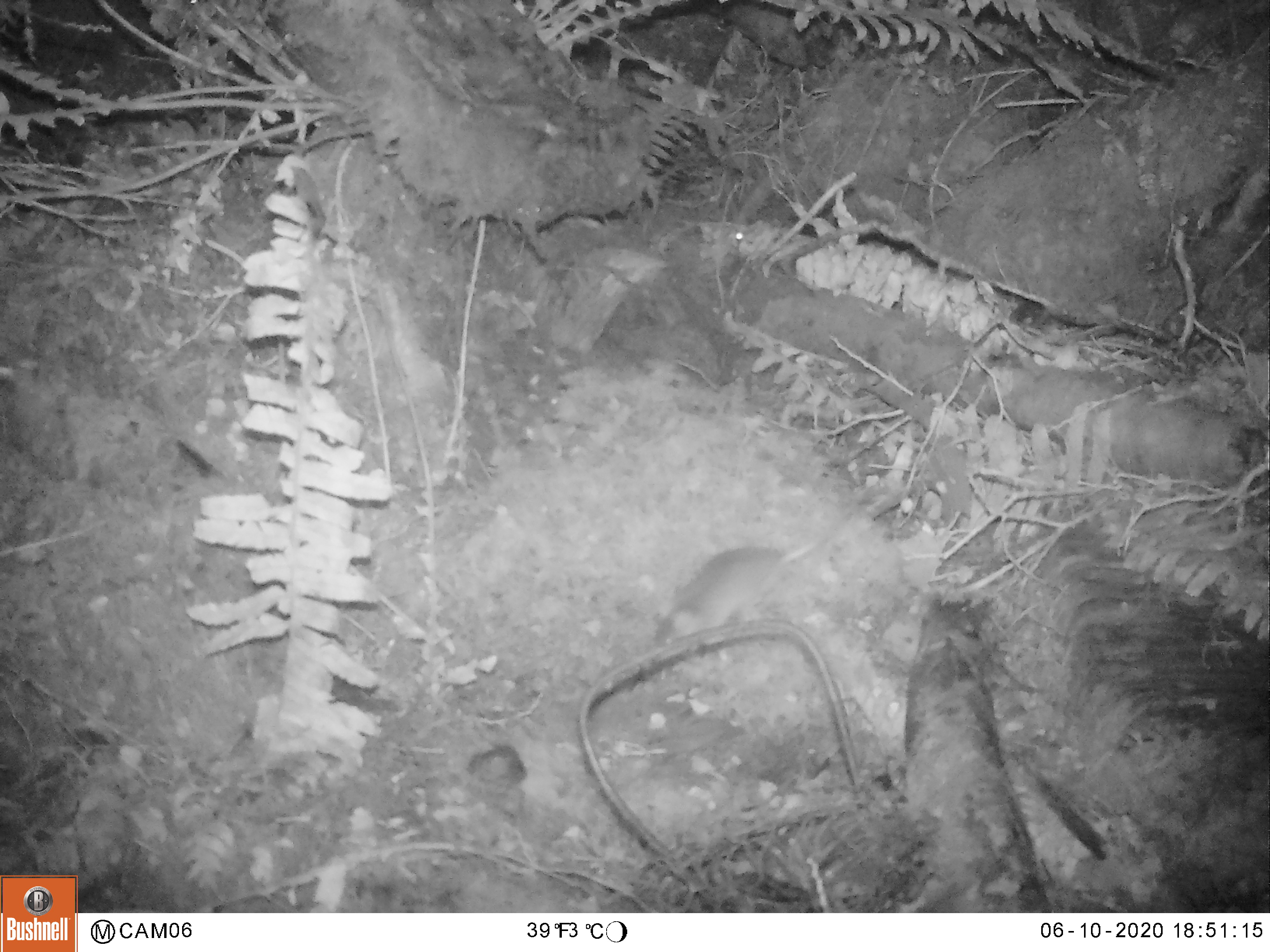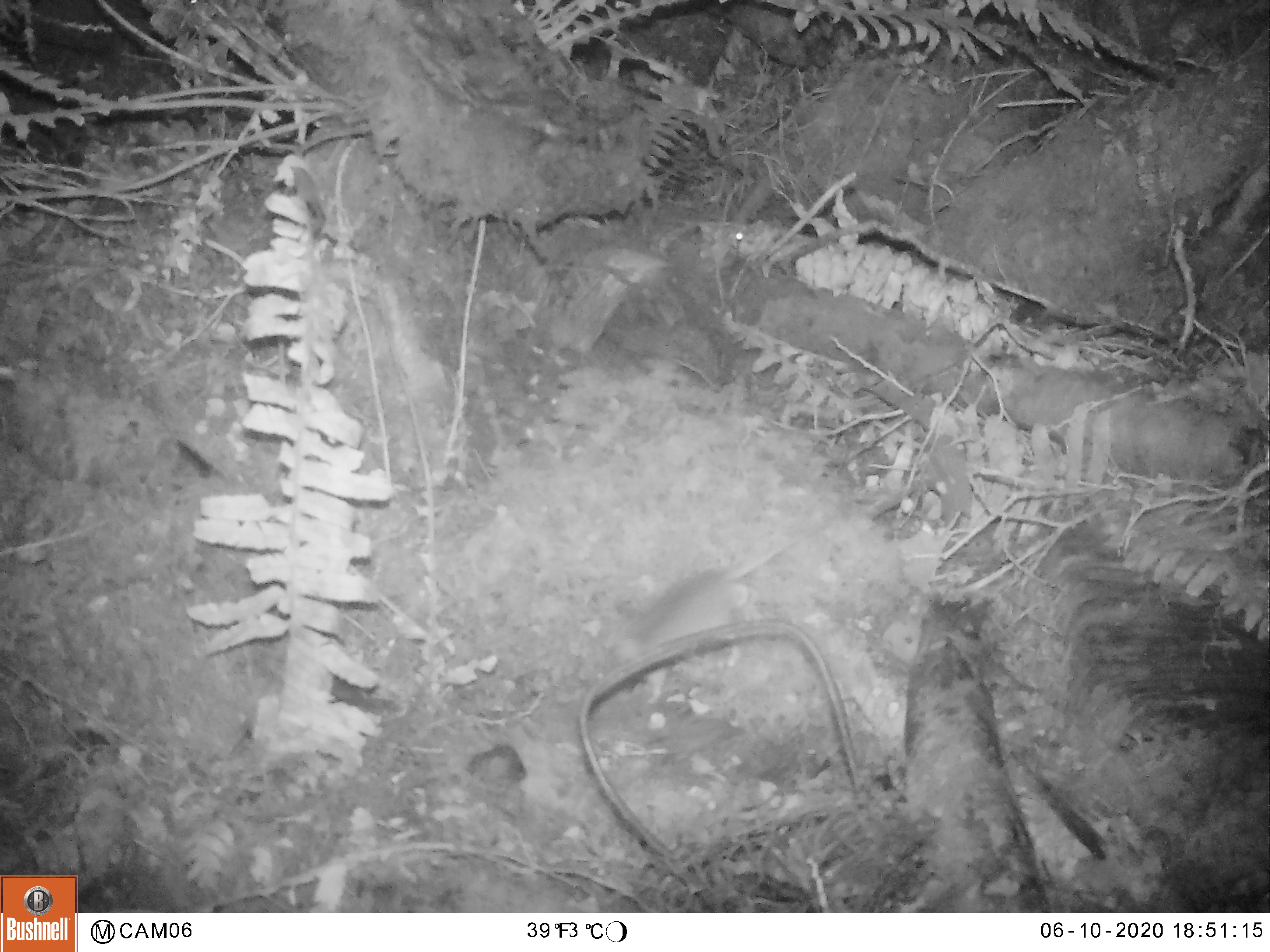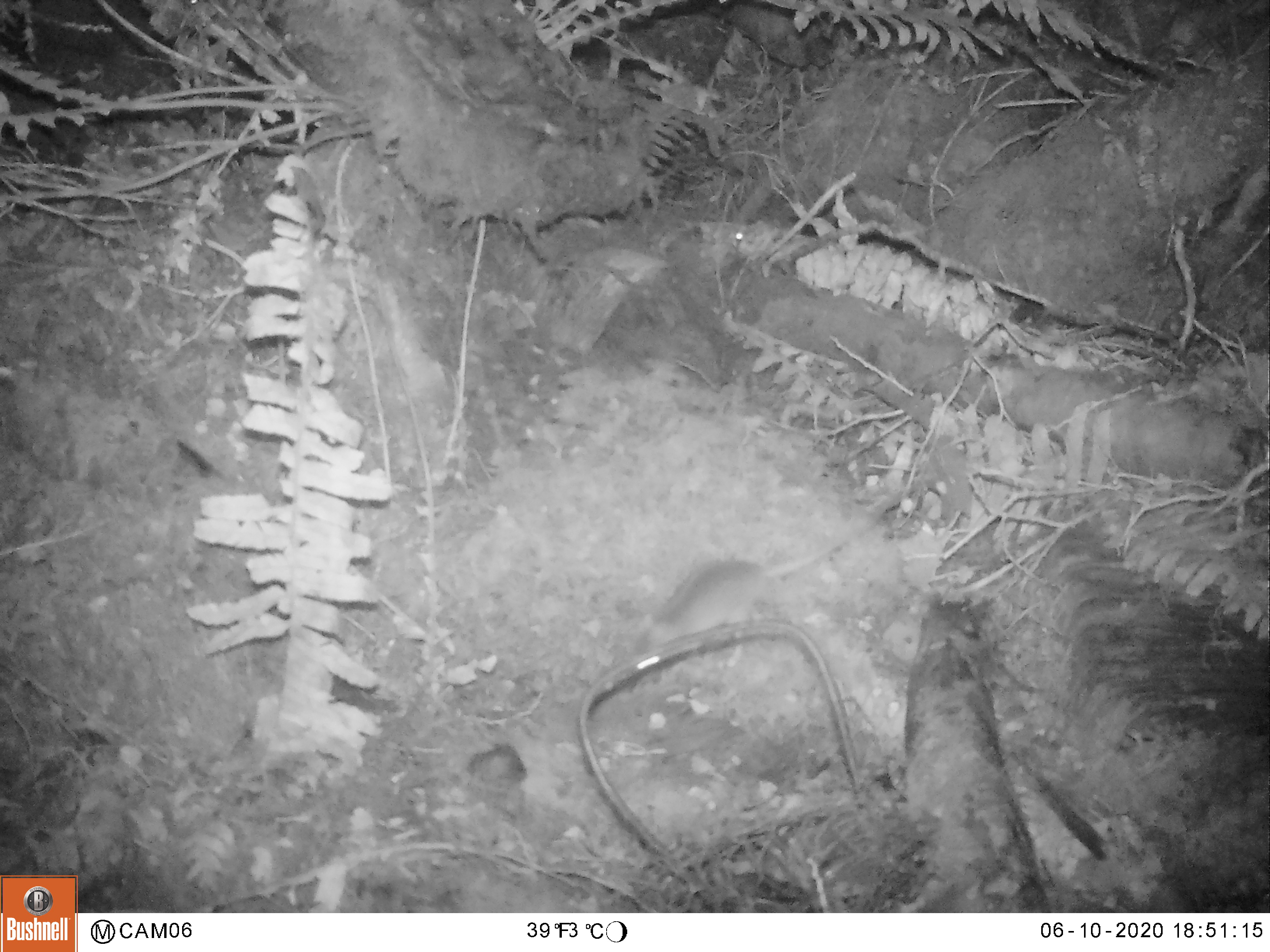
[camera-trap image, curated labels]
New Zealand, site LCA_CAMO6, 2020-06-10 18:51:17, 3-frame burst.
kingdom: Animalia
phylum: Chordata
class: Mammalia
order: Rodentia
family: Muridae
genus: Rattus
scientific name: Rattus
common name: rat